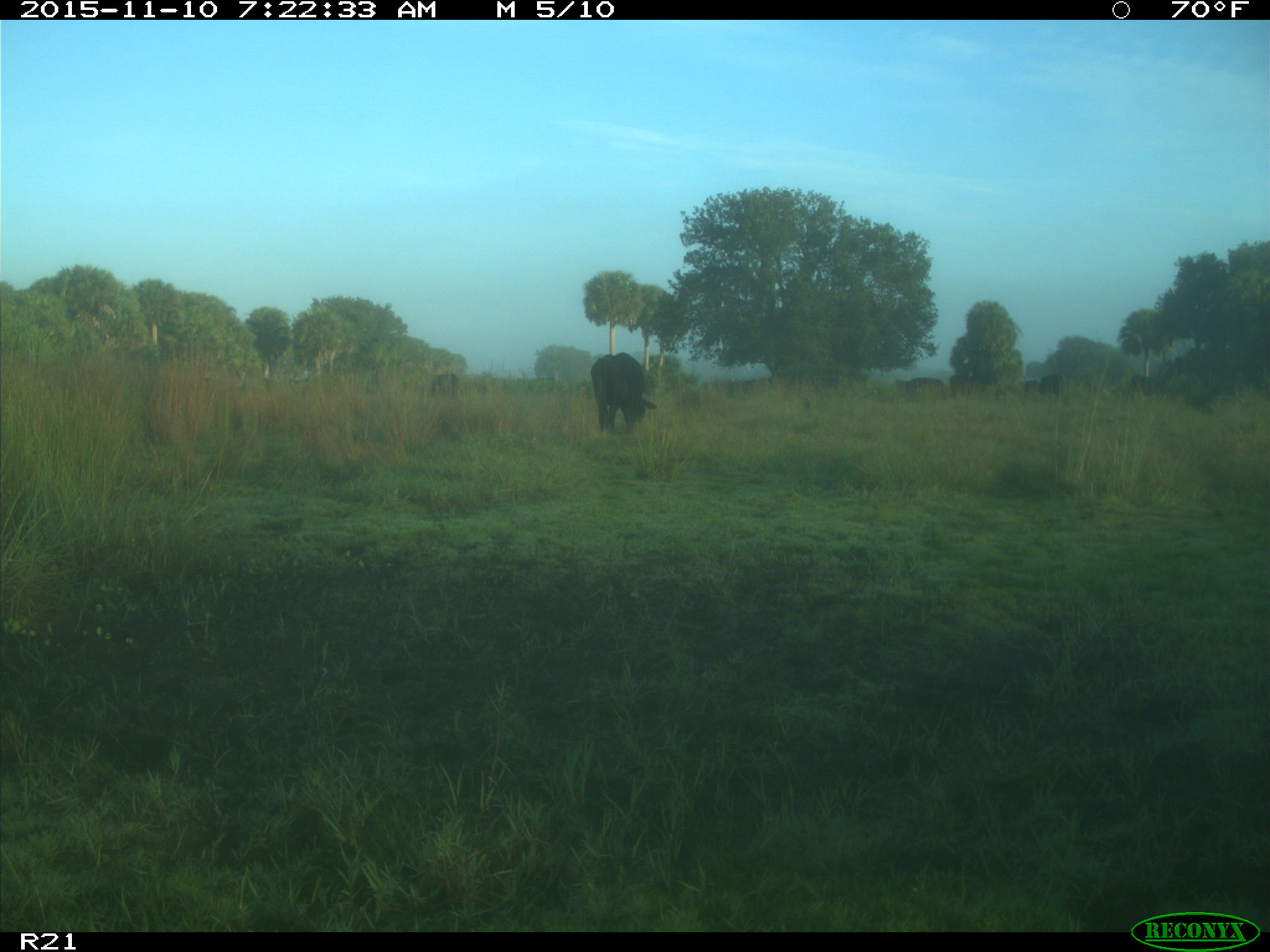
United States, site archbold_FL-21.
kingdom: Animalia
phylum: Chordata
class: Mammalia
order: Artiodactyla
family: Bovidae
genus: Bos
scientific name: Bos taurus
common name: domestic cow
Bos taurus (domestic cow).